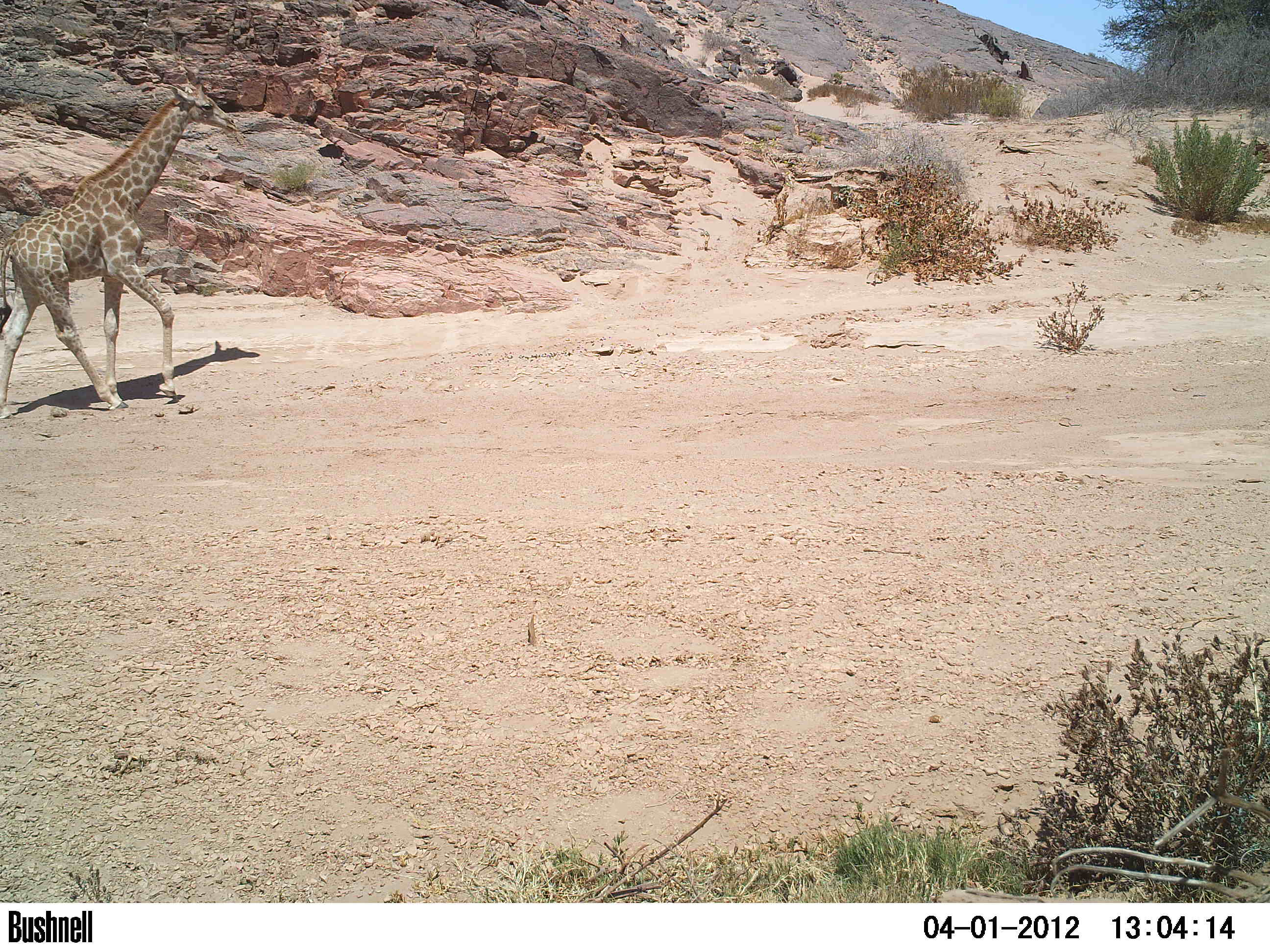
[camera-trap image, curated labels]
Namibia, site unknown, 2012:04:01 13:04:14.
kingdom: Animalia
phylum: Chordata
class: Mammalia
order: Artiodactyla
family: Giraffidae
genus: Giraffa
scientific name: Giraffa camelopardalis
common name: giraffe